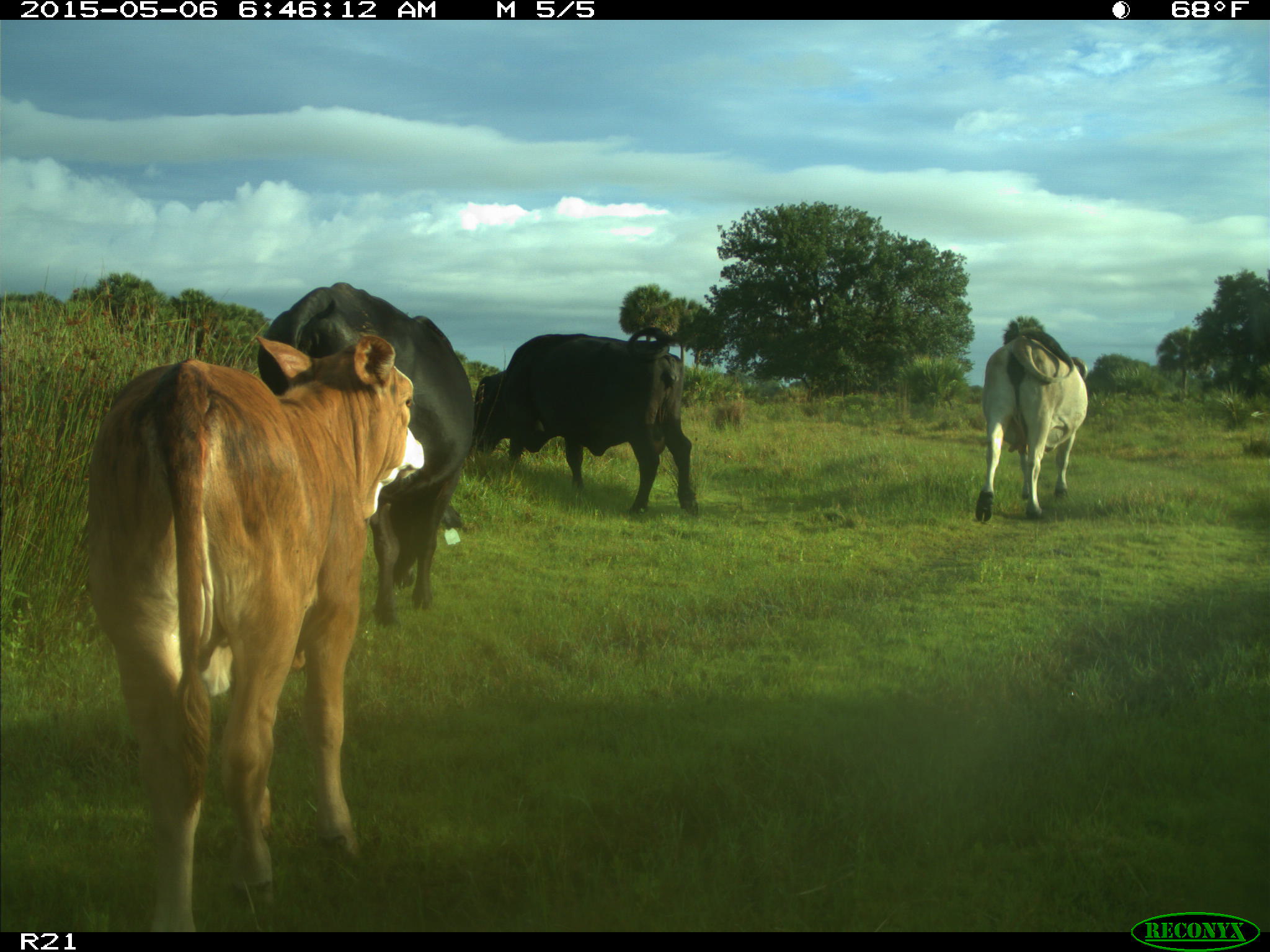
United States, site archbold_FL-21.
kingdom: Animalia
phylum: Chordata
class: Mammalia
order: Artiodactyla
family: Bovidae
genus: Bos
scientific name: Bos taurus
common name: domestic cow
Bos taurus (domestic cow).